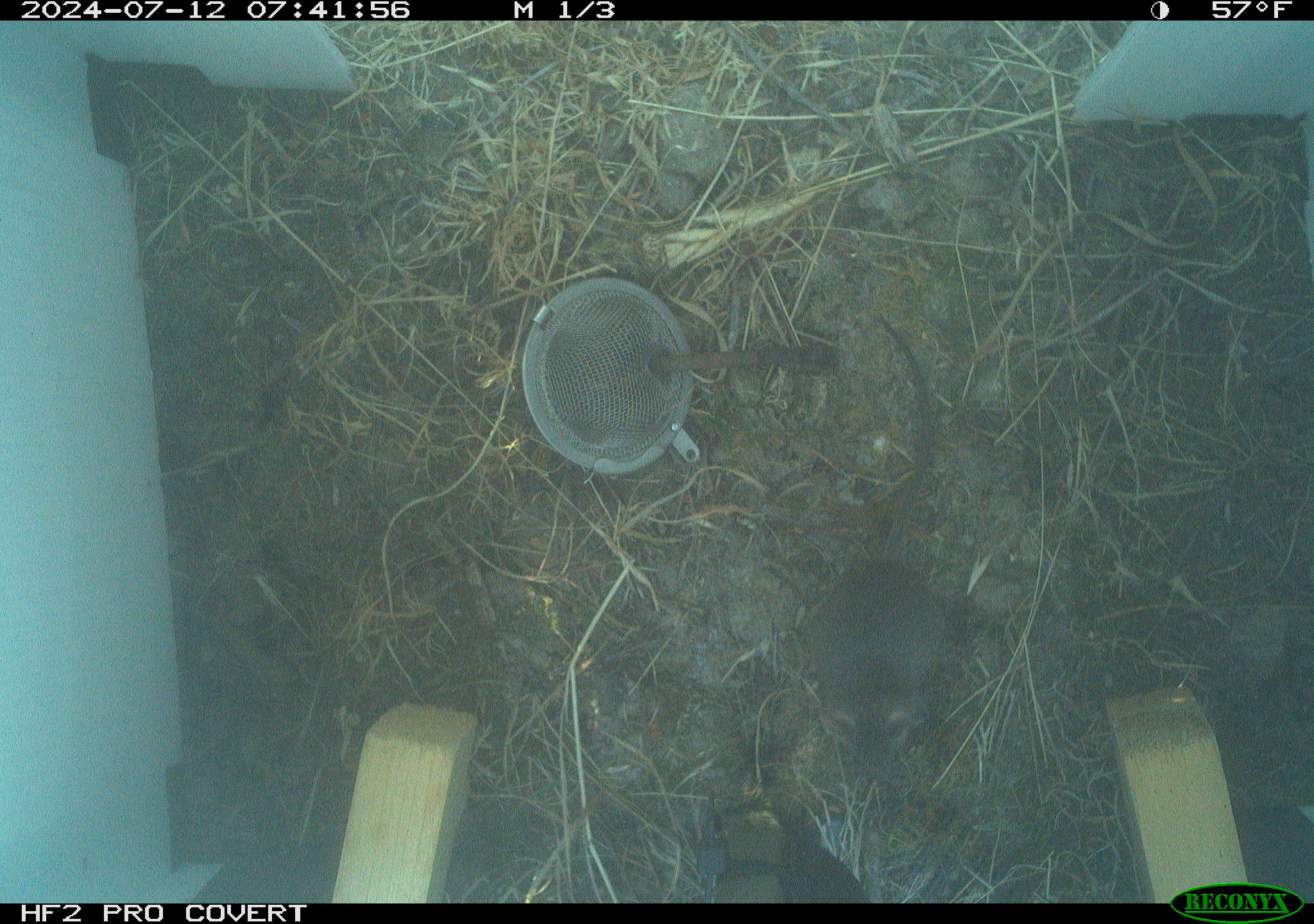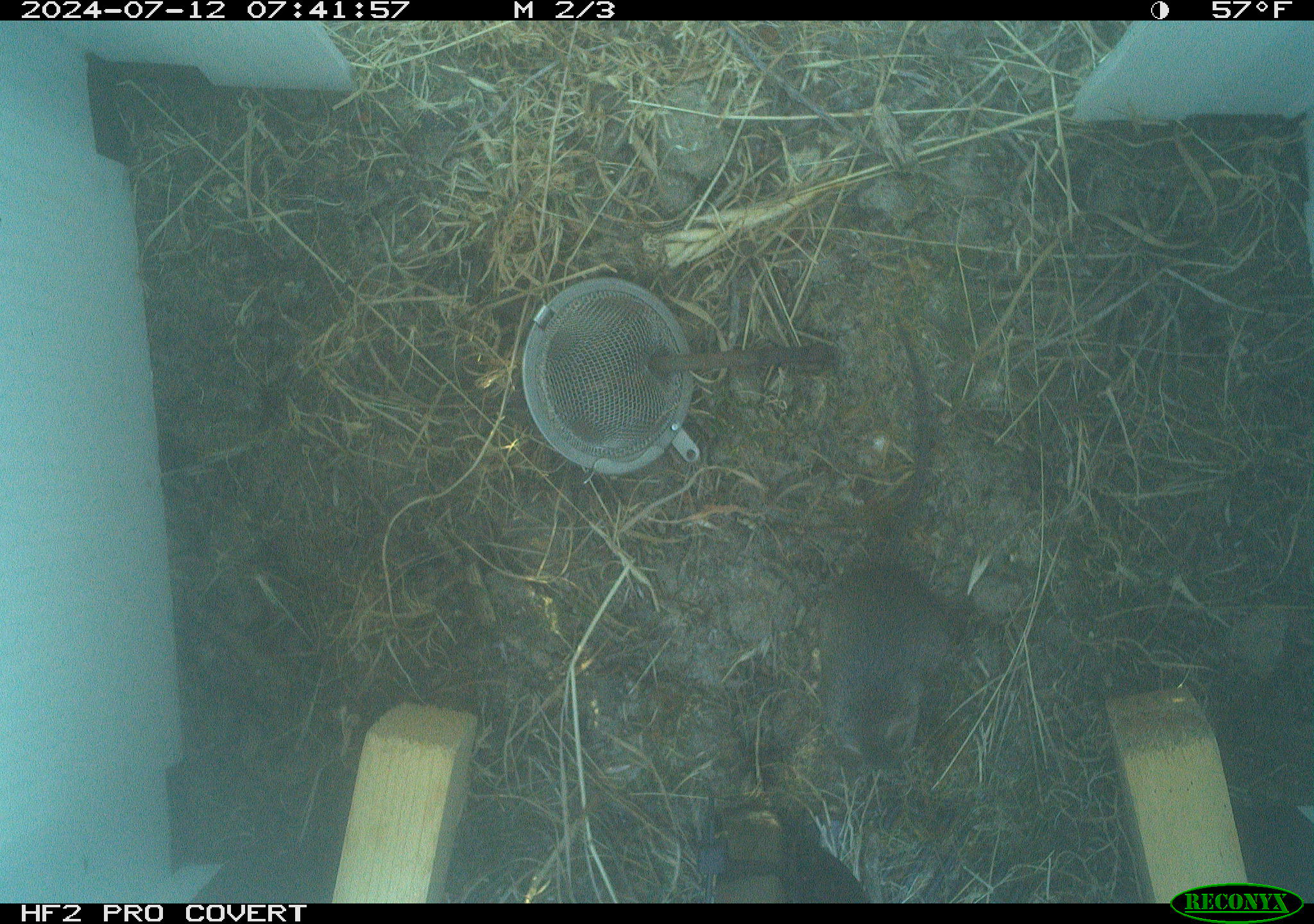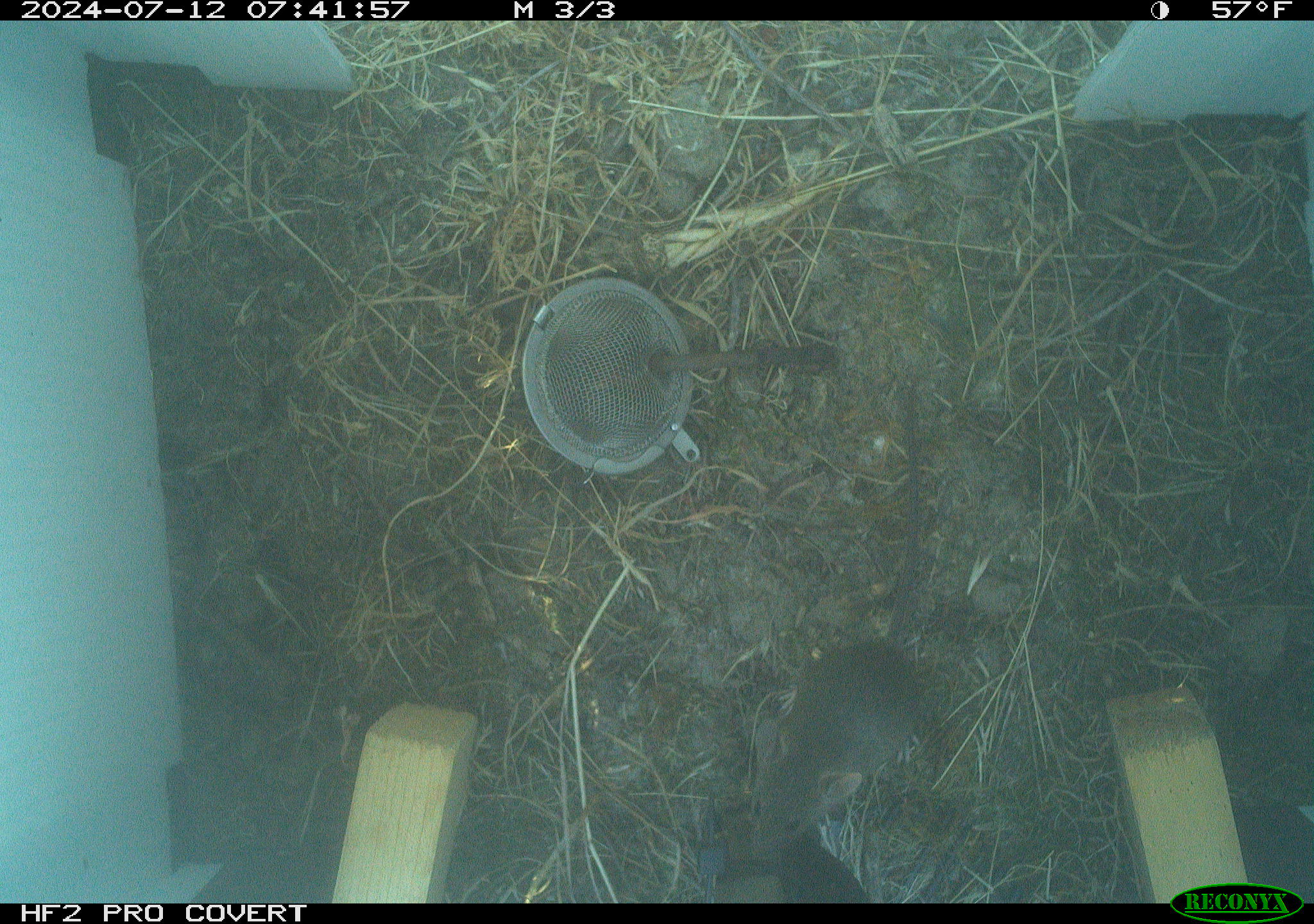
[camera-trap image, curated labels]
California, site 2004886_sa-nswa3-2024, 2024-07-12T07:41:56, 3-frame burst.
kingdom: Animalia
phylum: Chordata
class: Mammalia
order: Rodentia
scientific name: Rodentia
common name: rodent